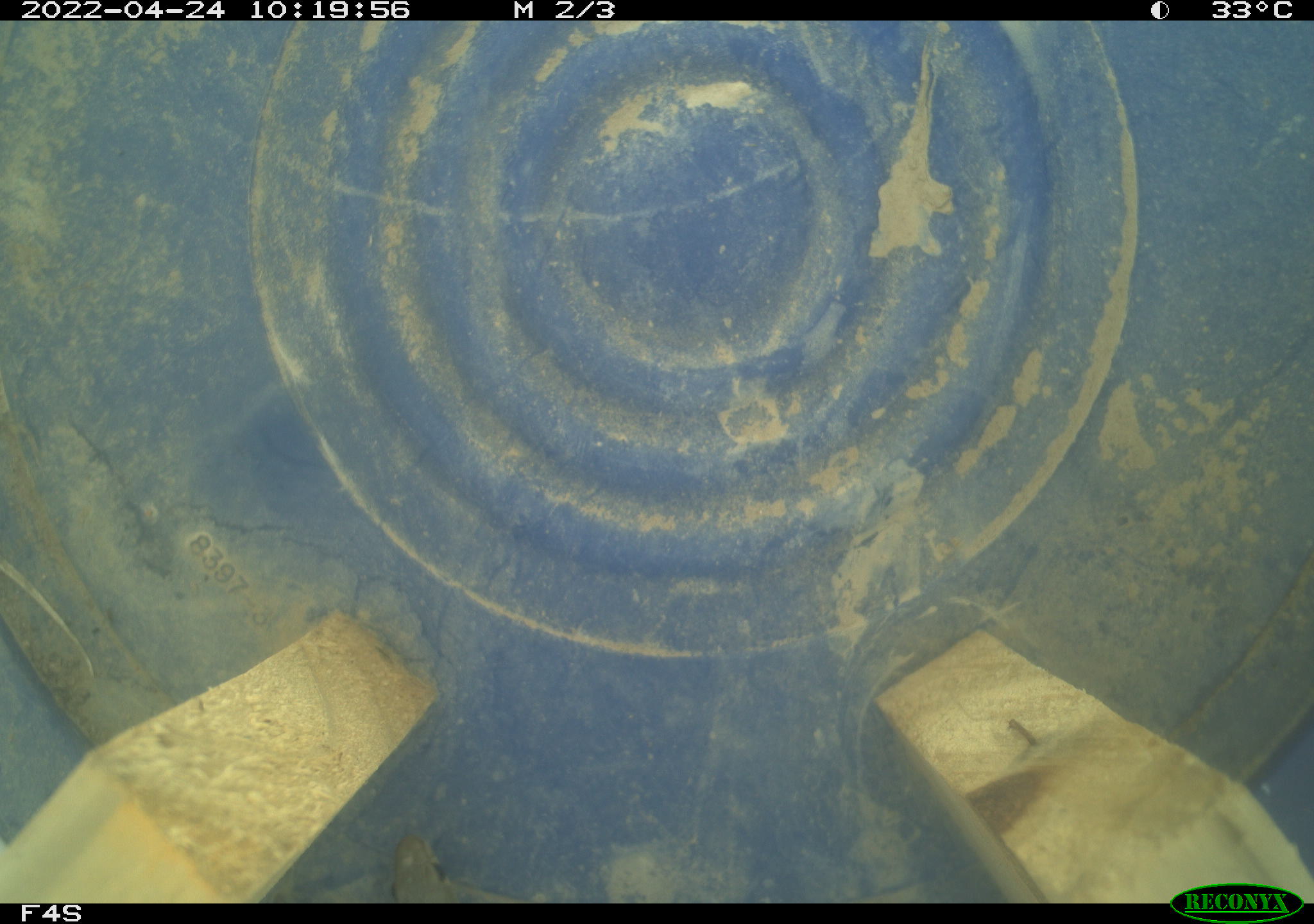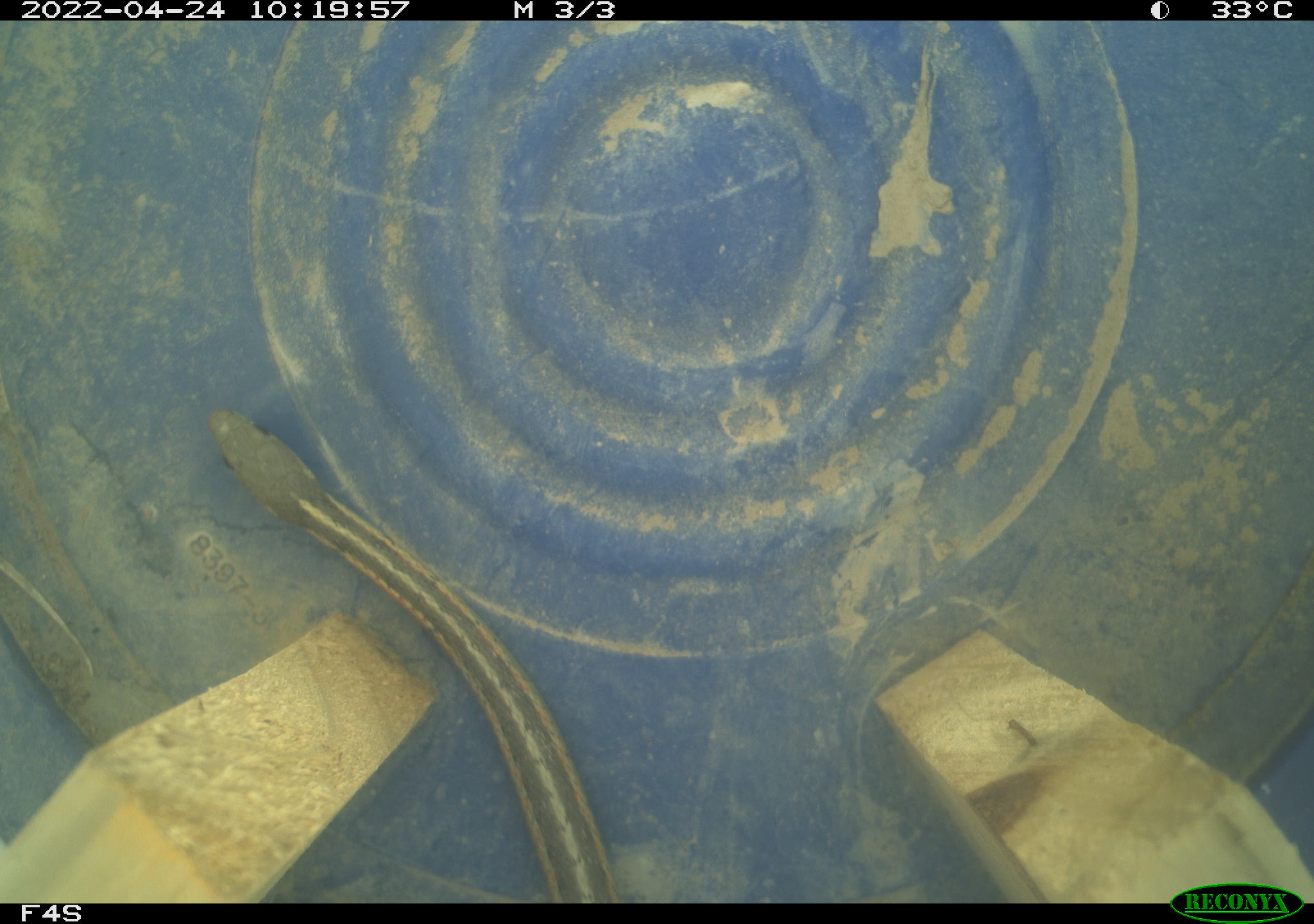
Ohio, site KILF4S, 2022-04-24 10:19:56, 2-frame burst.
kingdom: Animalia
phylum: Chordata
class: Reptilia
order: Squamata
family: Colubridae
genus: Thamnophis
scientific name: Thamnophis sirtalis sirtalis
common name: eastern gartersnake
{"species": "eastern gartersnake (Thamnophis sirtalis sirtalis)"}